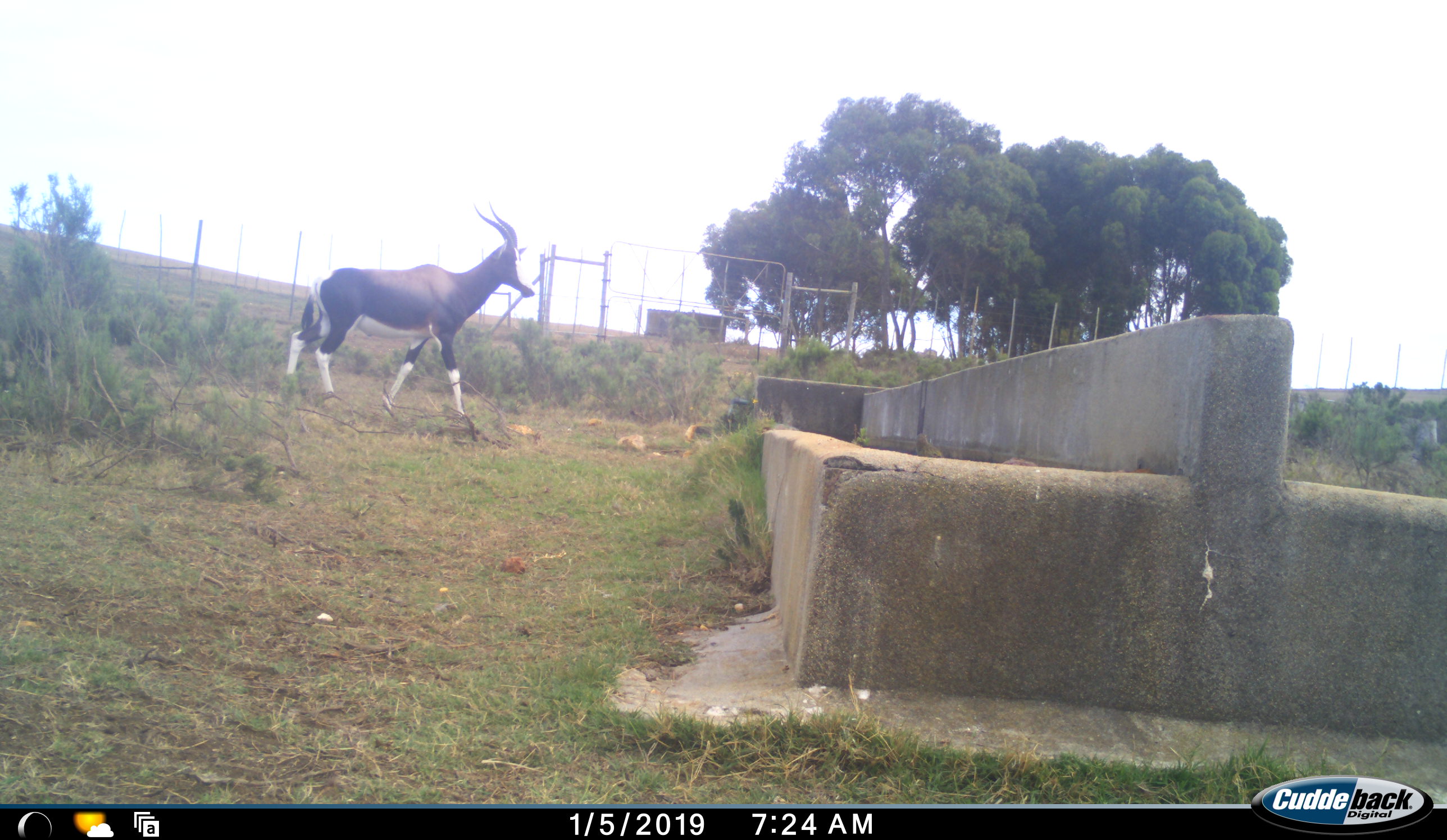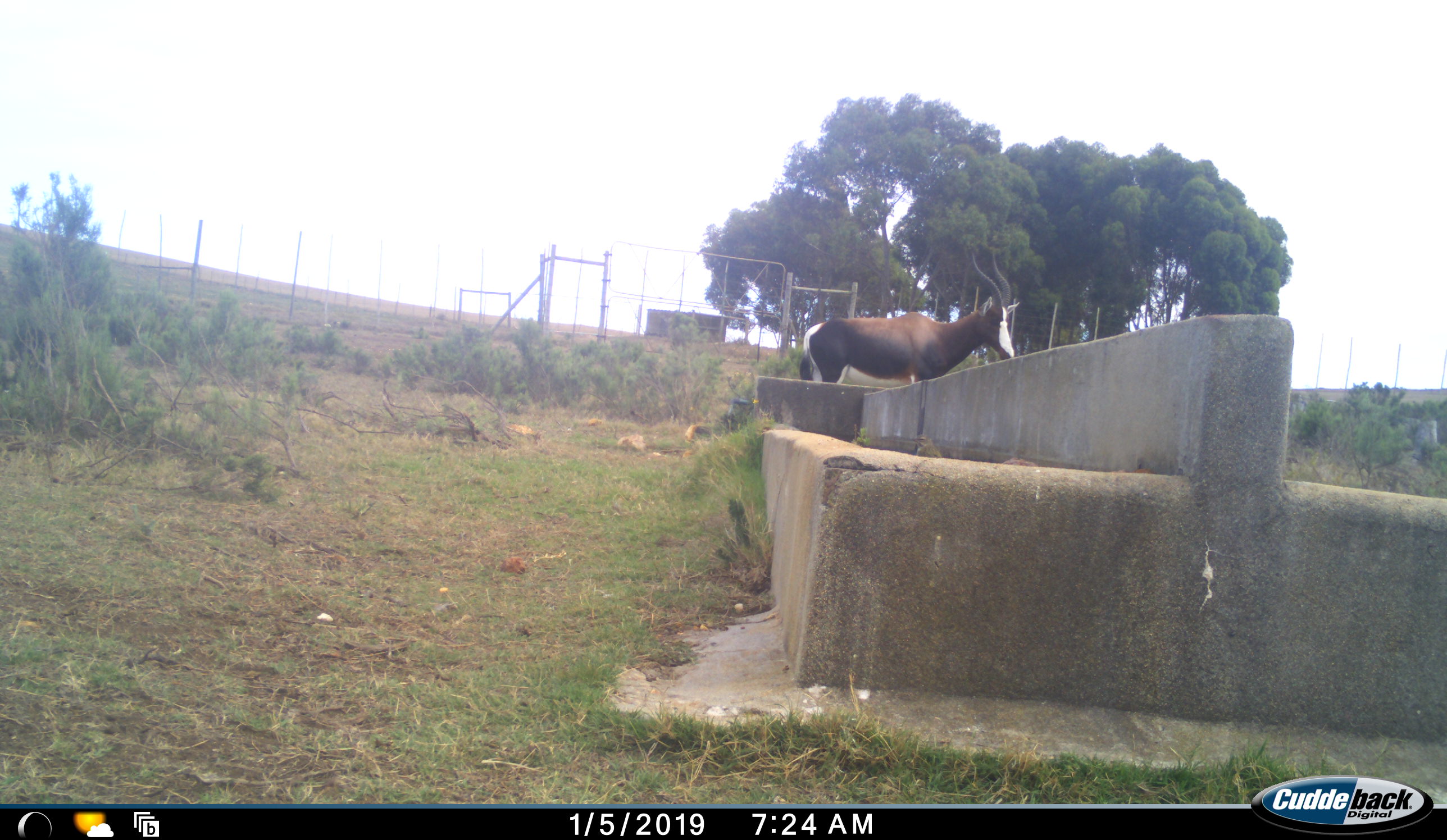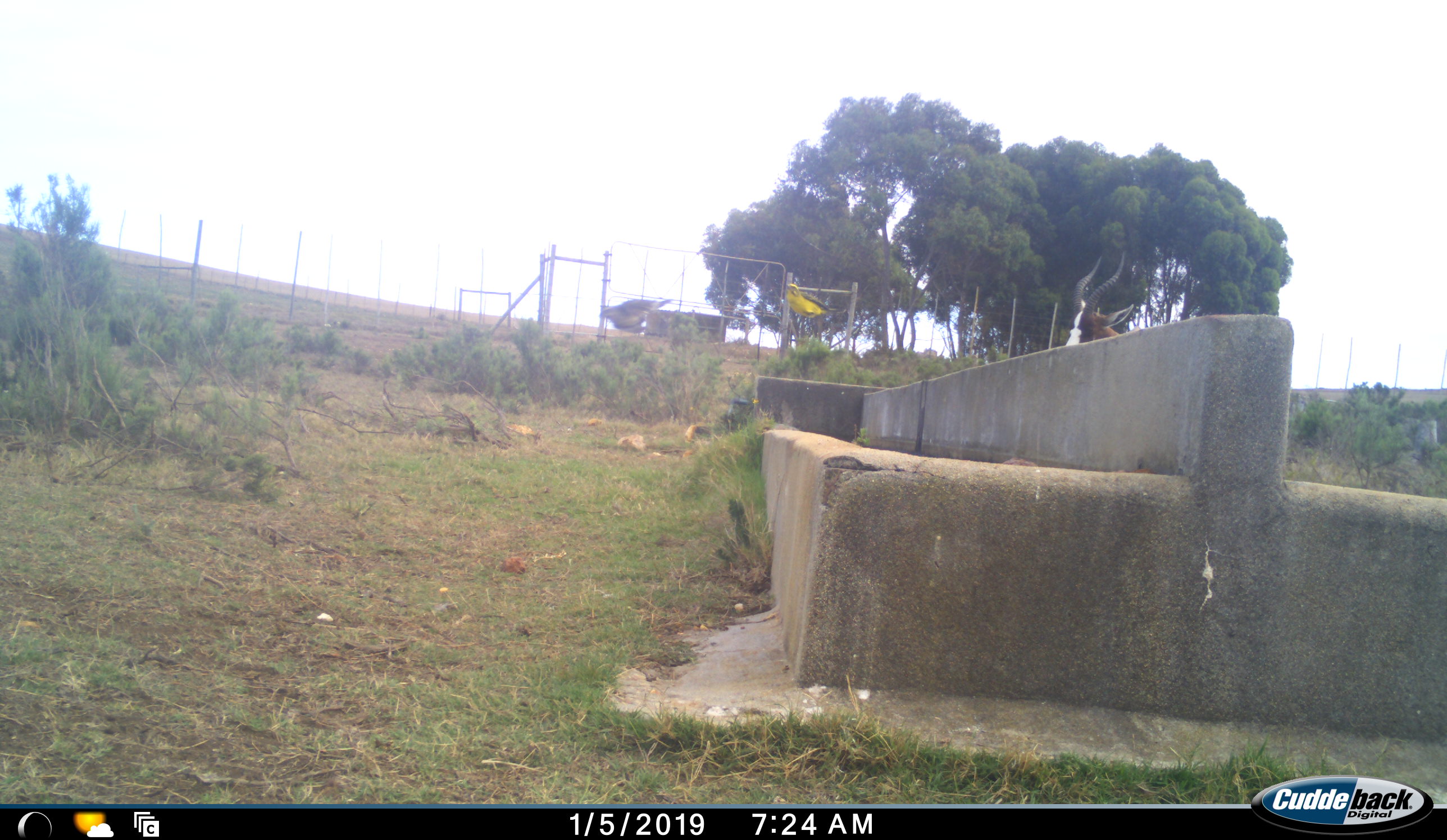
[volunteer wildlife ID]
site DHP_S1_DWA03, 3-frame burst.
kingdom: Animalia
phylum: Chordata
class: Aves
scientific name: Aves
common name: bird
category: birdother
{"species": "birdother (bird) (Aves)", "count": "2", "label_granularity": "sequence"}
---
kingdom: Animalia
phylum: Chordata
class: Mammalia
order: Artiodactyla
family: Bovidae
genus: Damaliscus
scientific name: Damaliscus pygargus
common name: bontebok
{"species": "bontebok (Damaliscus pygargus)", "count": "1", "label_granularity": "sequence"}